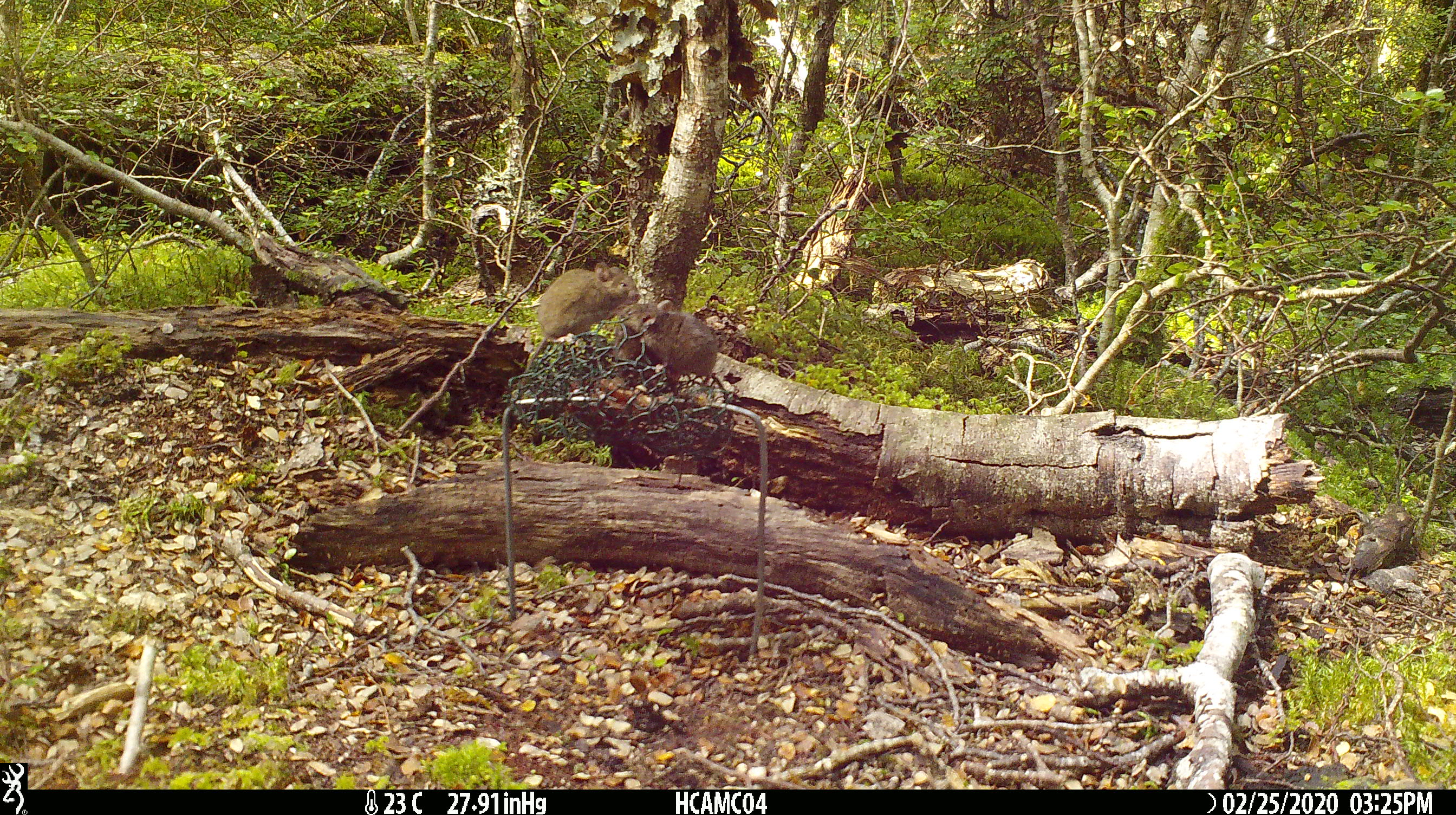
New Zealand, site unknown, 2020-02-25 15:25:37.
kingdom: Animalia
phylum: Chordata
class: Mammalia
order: Rodentia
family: Muridae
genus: Mus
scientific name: Mus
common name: mouse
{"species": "mouse (Mus)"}